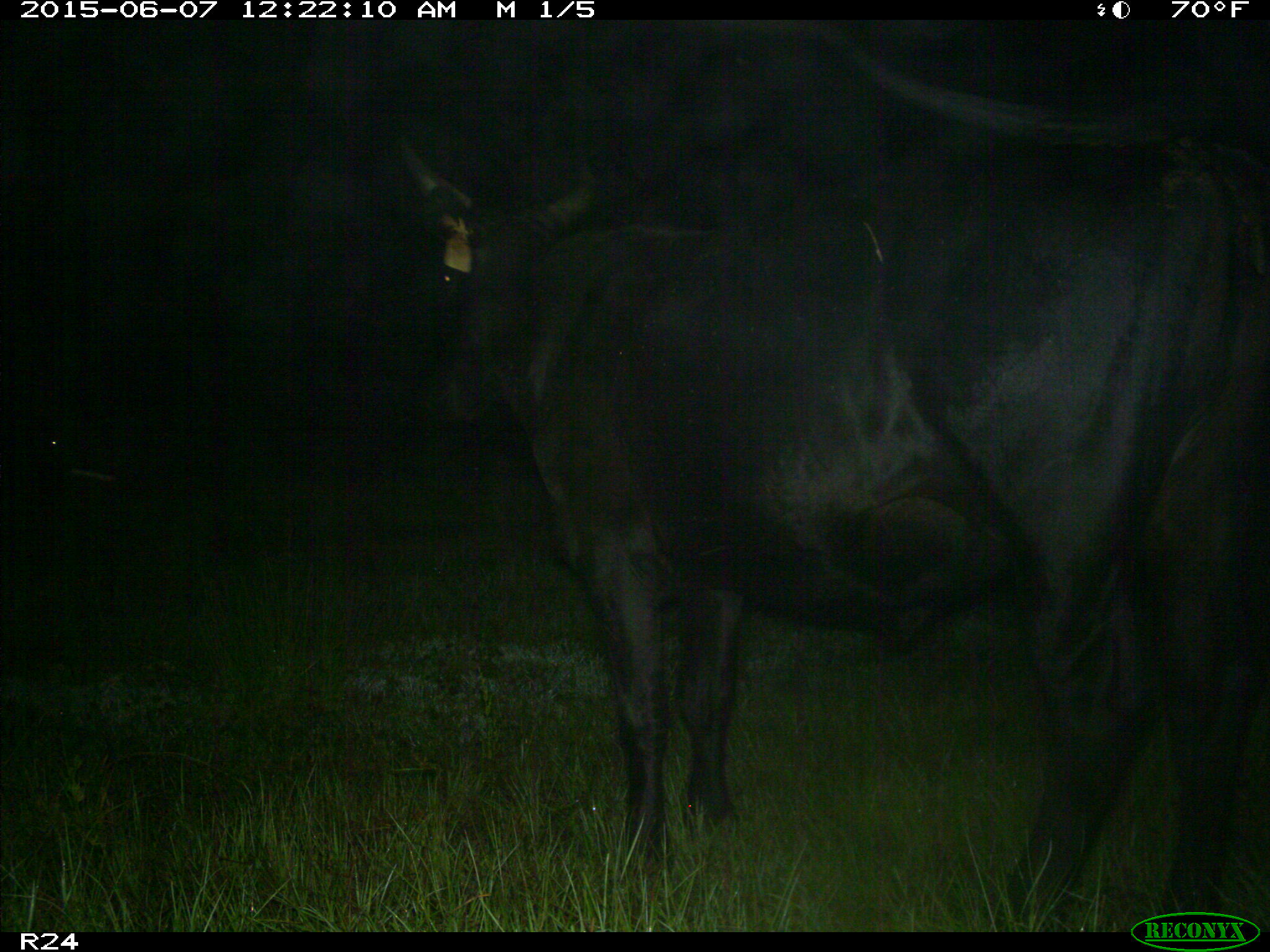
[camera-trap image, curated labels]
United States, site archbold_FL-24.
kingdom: Animalia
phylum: Chordata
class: Mammalia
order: Artiodactyla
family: Bovidae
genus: Bos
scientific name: Bos taurus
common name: domestic cow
Bos taurus (domestic cow).